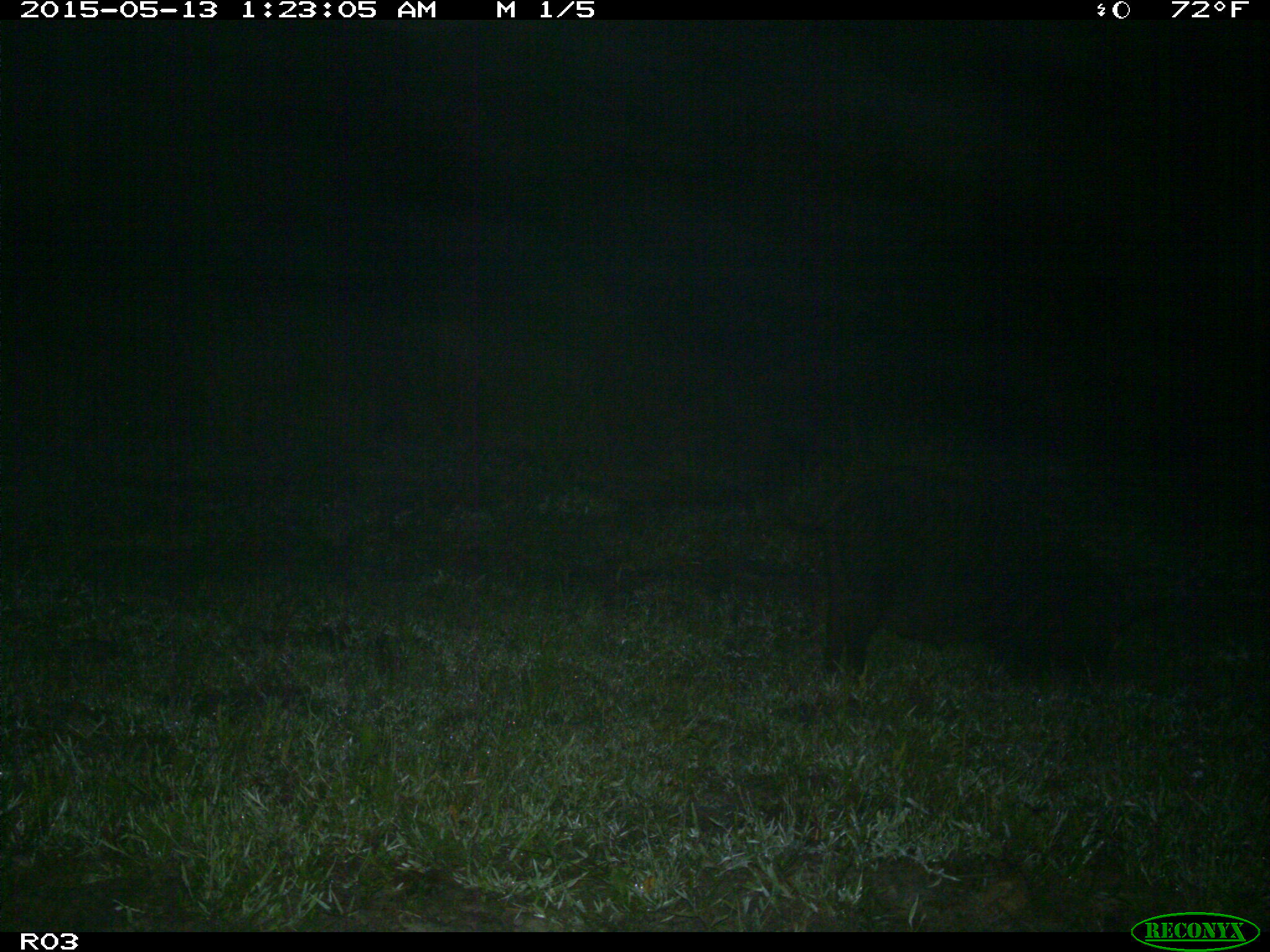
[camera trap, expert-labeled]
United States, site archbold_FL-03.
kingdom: Animalia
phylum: Chordata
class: Mammalia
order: Artiodactyla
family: Suidae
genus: Sus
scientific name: Sus scrofa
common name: wild boar